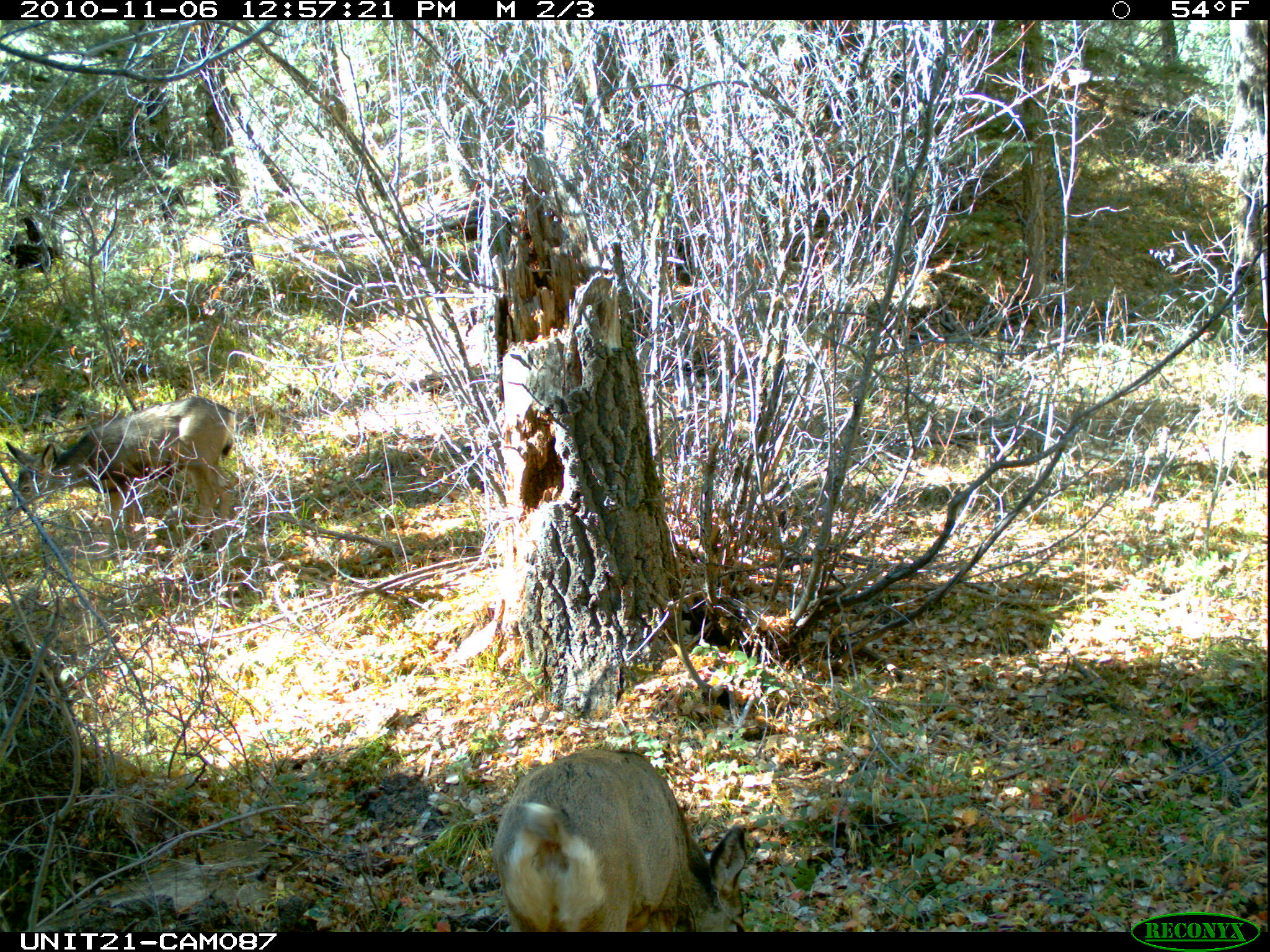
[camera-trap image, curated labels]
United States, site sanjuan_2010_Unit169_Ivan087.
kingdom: Animalia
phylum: Chordata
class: Mammalia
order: Artiodactyla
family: Cervidae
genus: Odocoileus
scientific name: Odocoileus hemionus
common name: mule deer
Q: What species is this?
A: Odocoileus hemionus (mule deer).